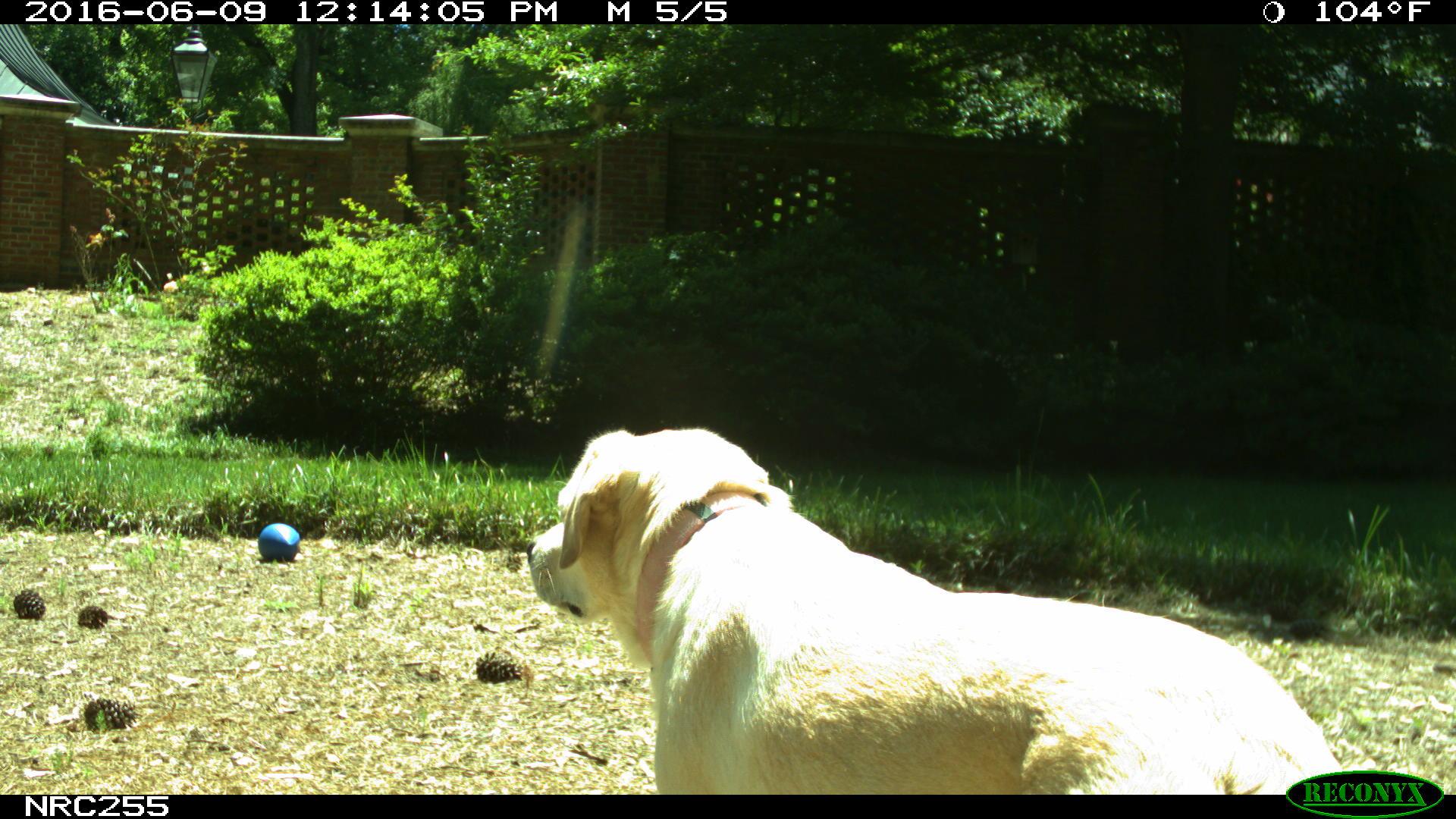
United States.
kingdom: Animalia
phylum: Chordata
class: Mammalia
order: Carnivora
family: Canidae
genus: Canis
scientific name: Canis familiaris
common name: domestic dog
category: Dog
Dog (domestic dog) (Canis familiaris).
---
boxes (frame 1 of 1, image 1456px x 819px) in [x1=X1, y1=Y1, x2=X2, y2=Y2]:
Dog: [x1=520, y1=408, x2=1351, y2=792]